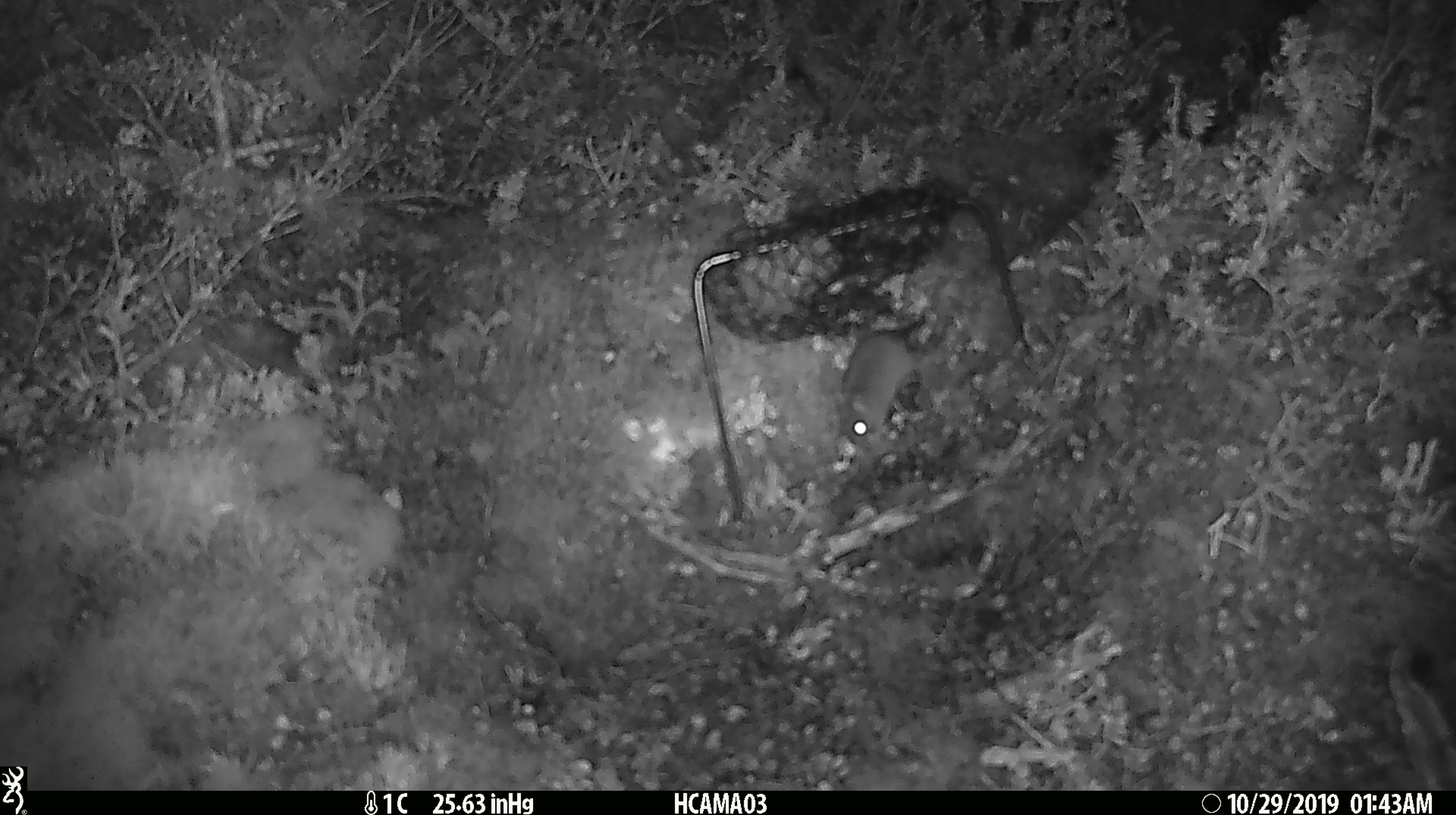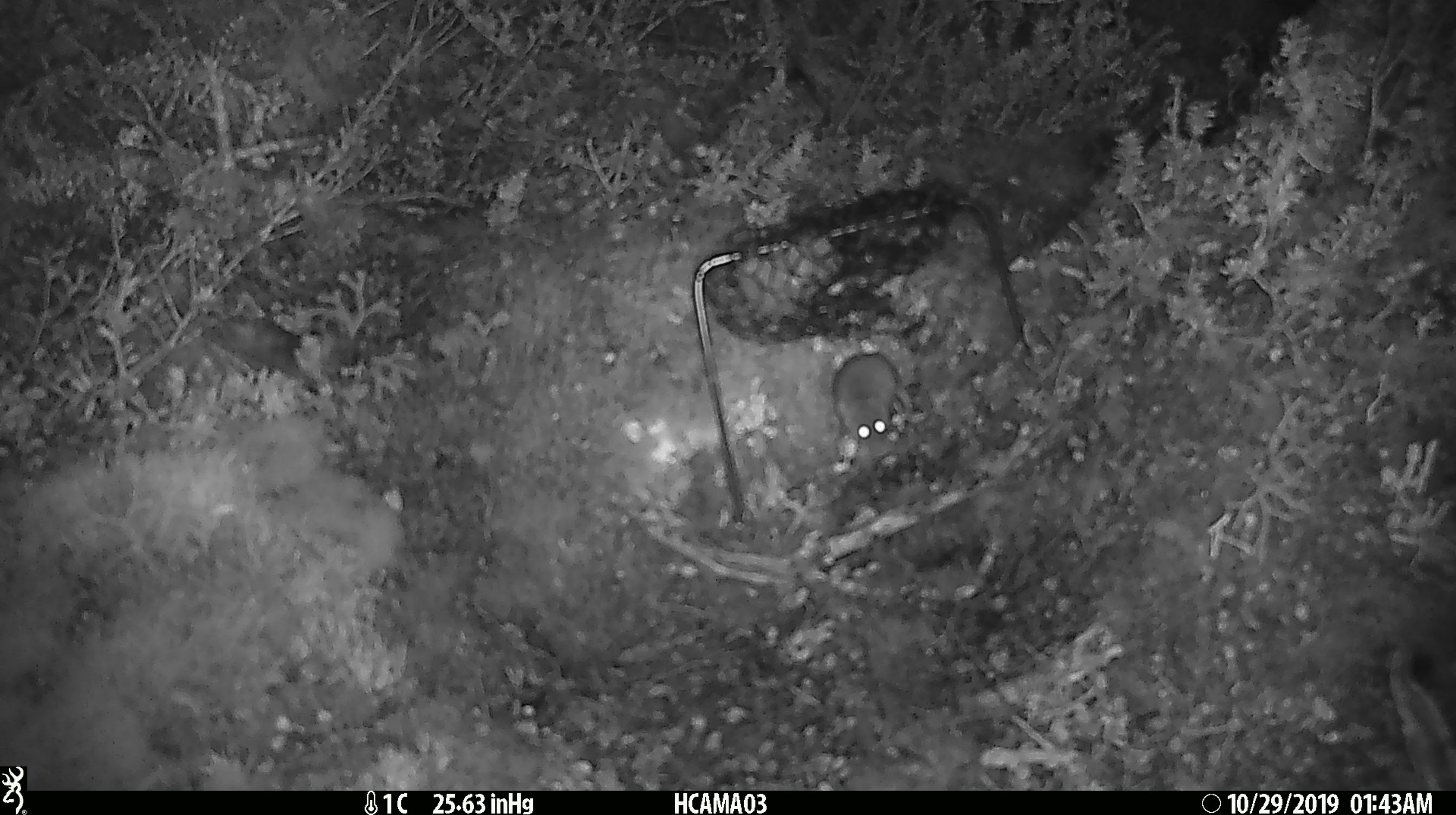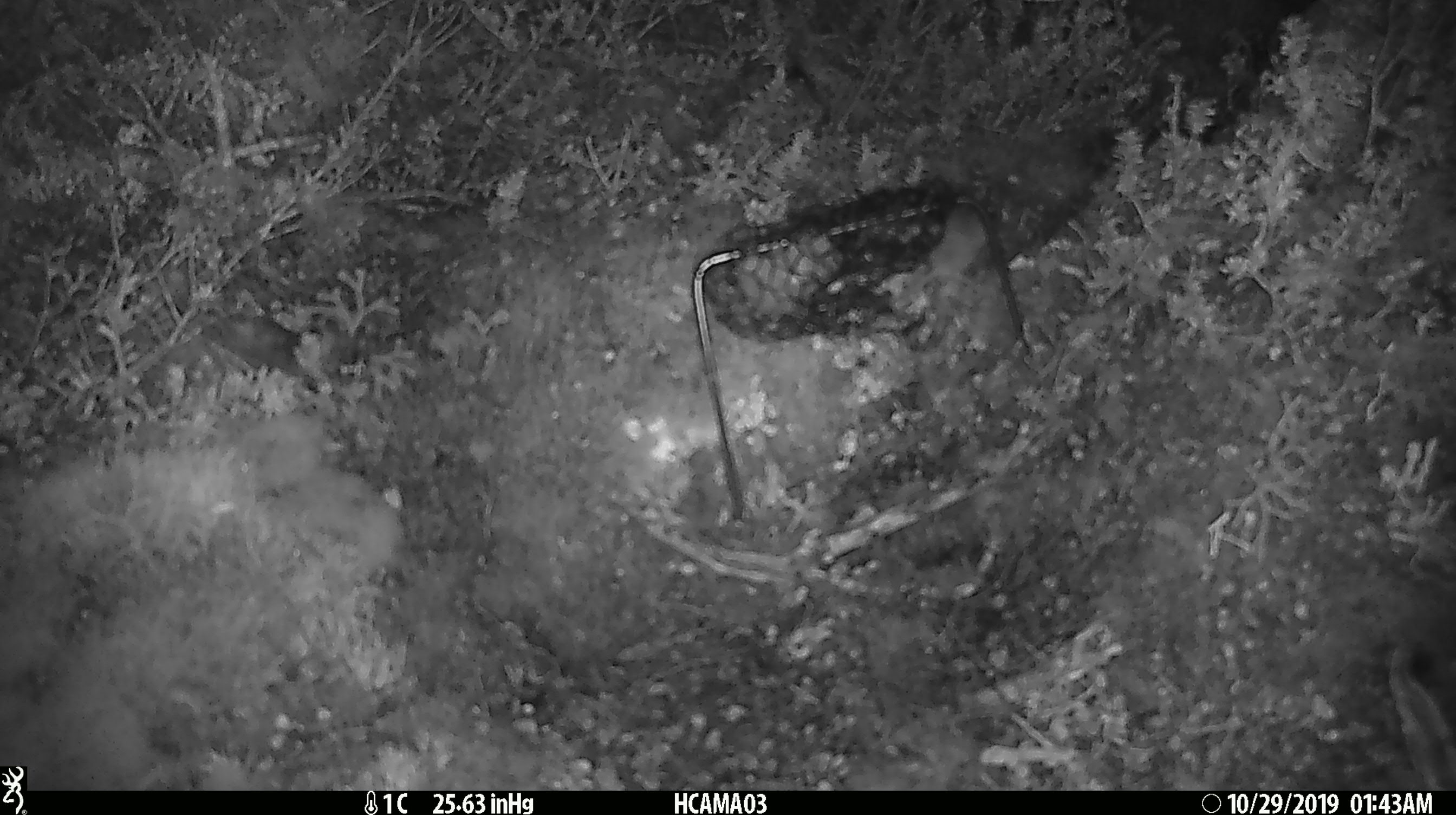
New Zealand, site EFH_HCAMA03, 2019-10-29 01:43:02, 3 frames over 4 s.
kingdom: Animalia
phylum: Chordata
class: Mammalia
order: Rodentia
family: Muridae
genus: Mus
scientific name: Mus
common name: mouse